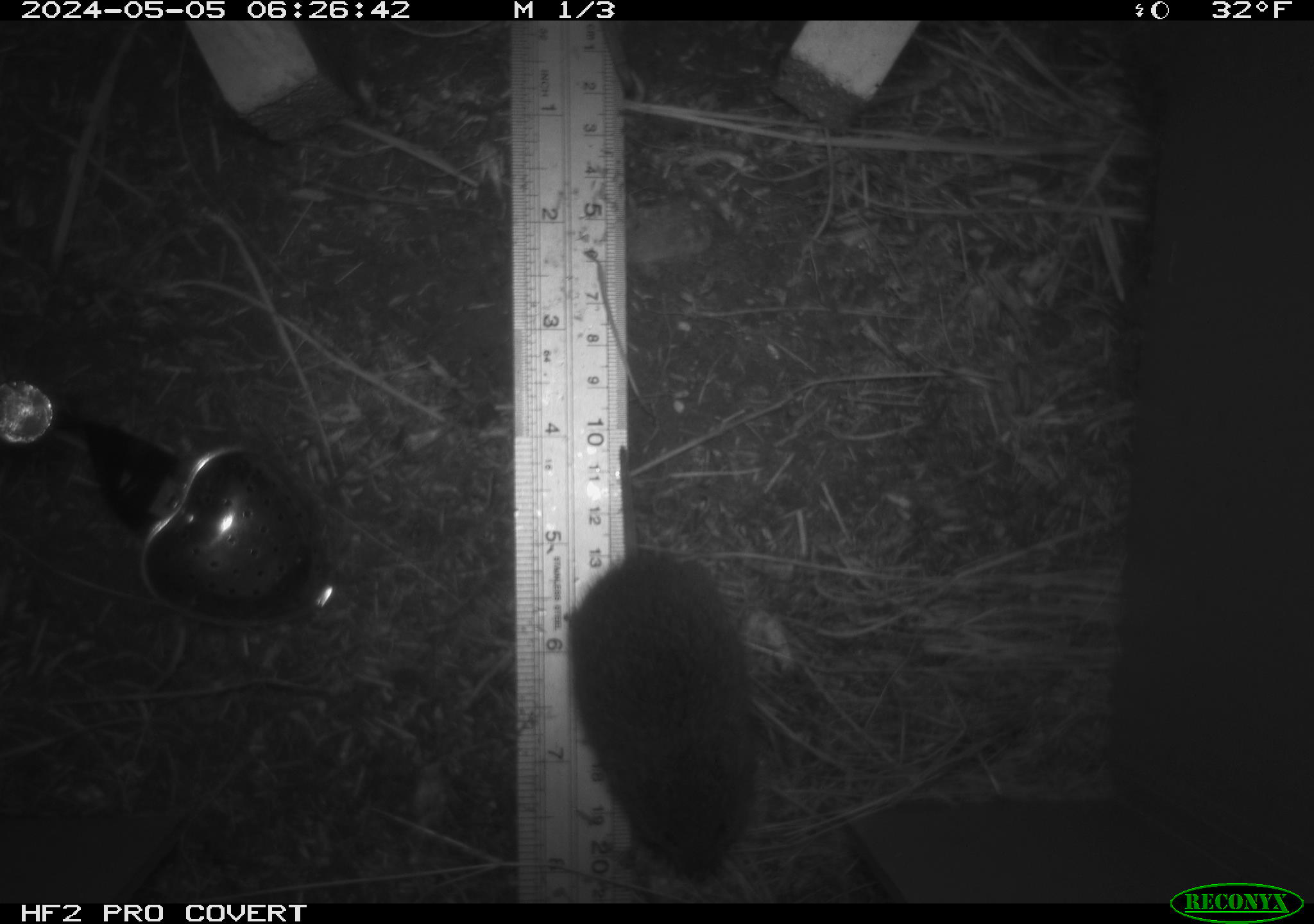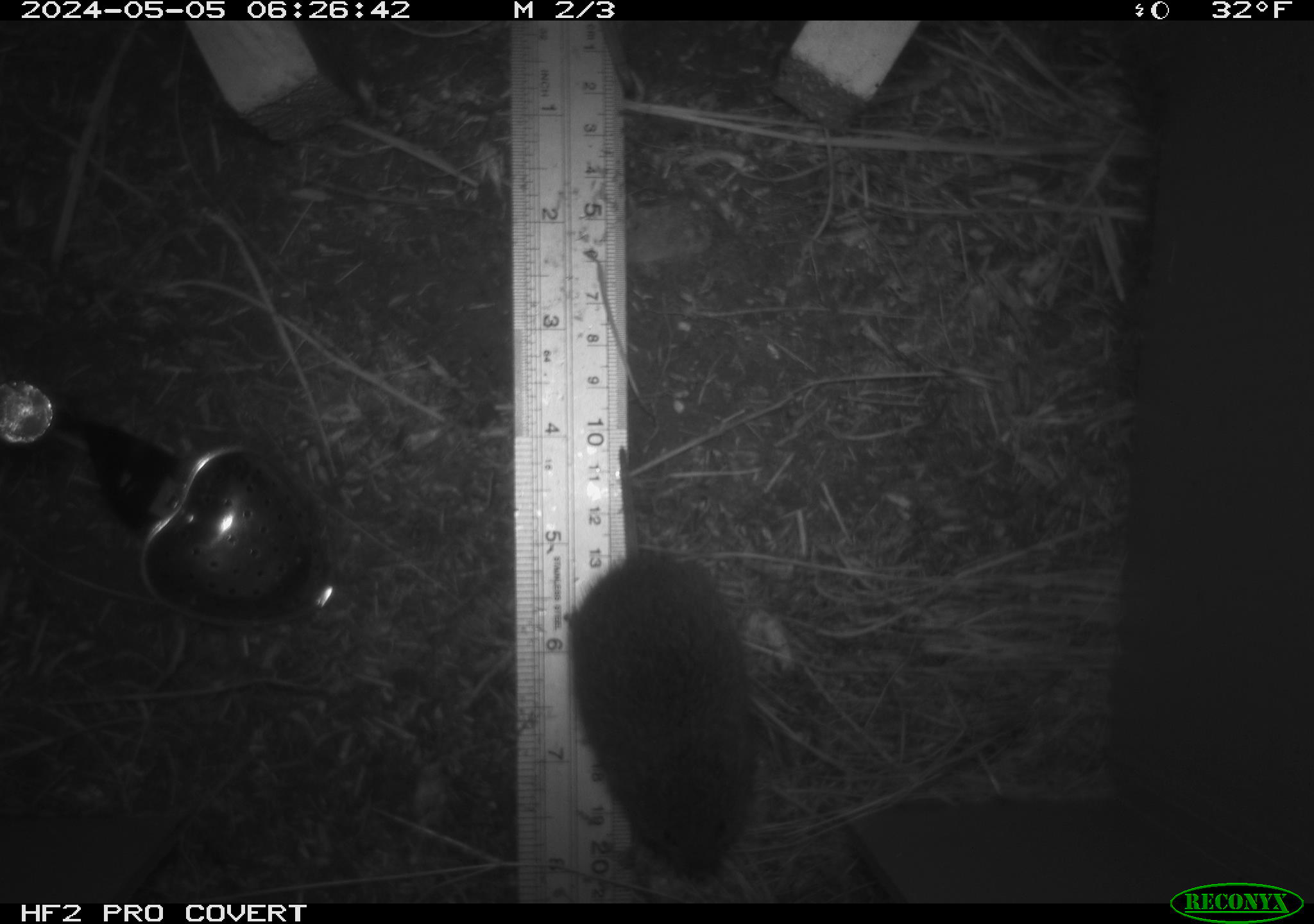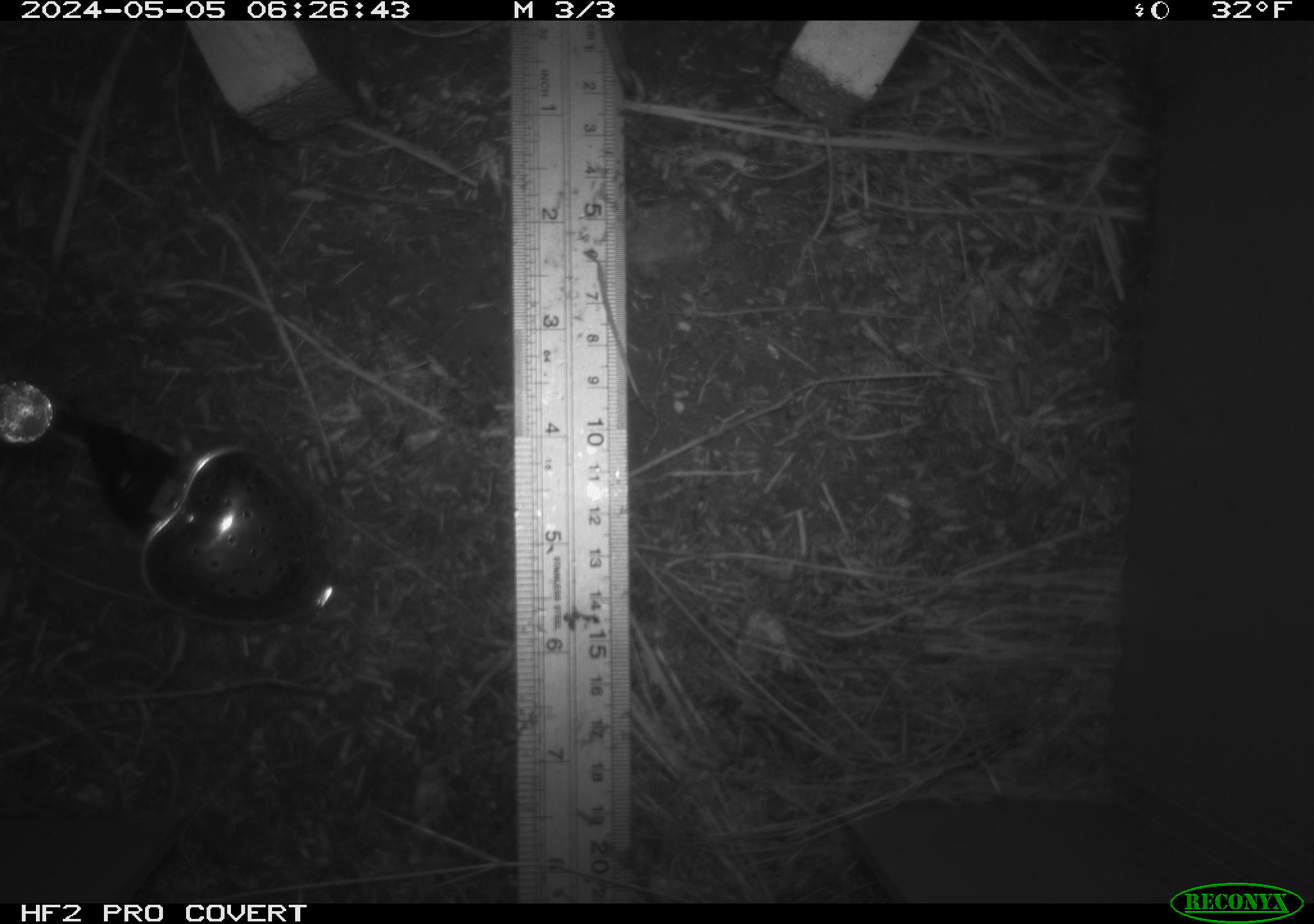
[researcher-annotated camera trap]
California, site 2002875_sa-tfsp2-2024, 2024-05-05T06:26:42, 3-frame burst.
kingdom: Animalia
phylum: Chordata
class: Mammalia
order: Rodentia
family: Cricetidae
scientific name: Arvicolinae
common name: voles, lemmings, and muskrats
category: arvicolinae subfamily